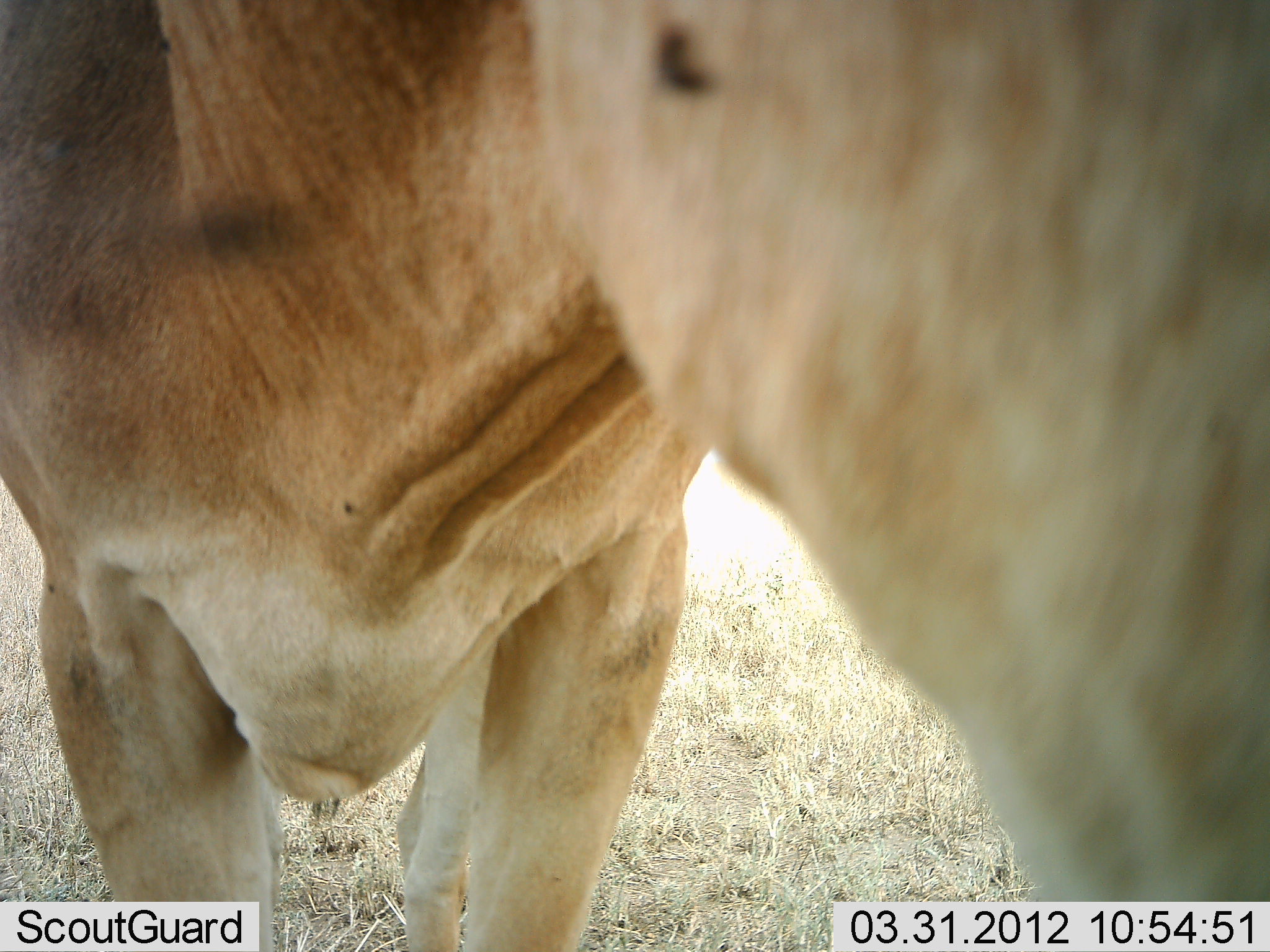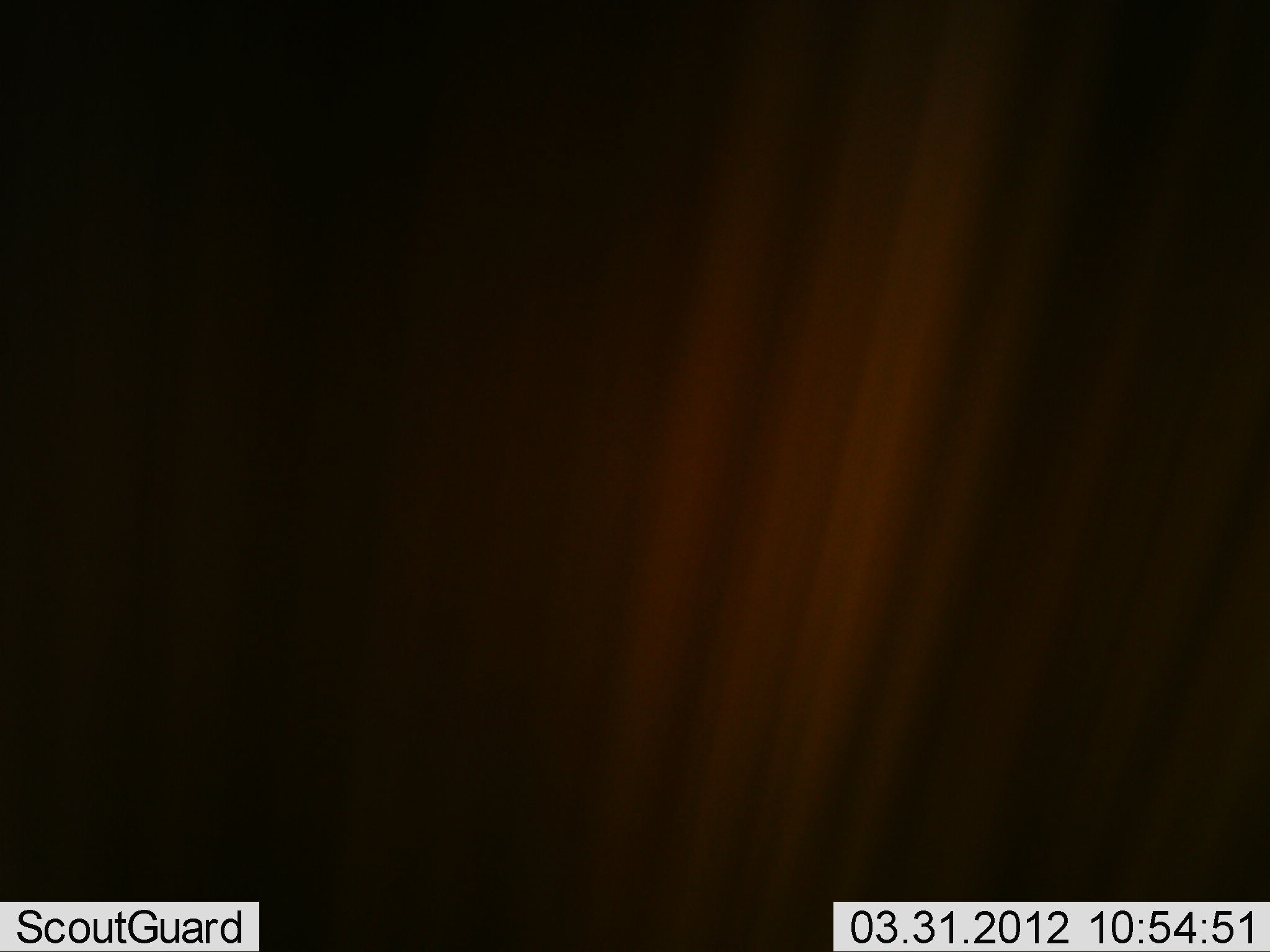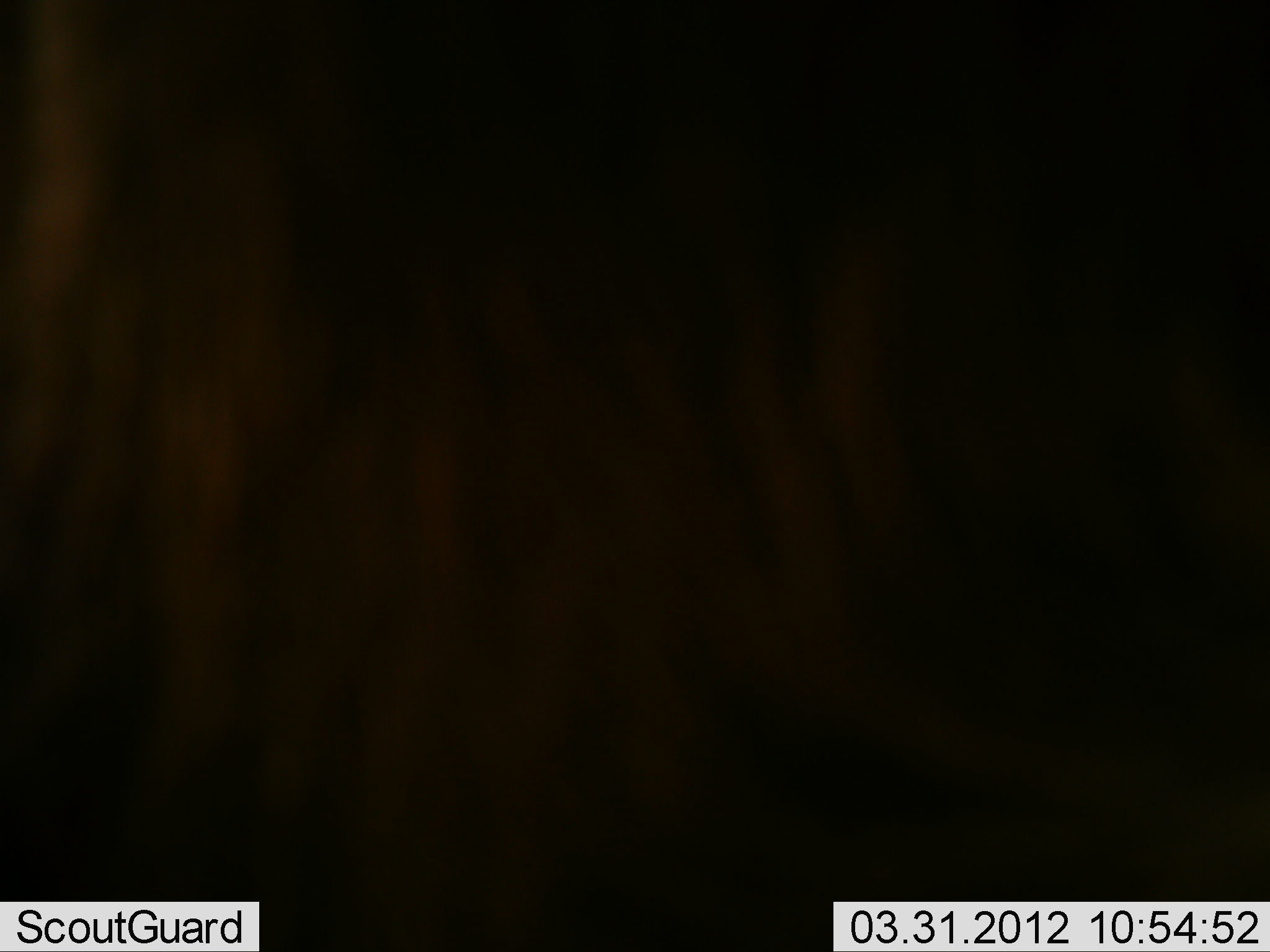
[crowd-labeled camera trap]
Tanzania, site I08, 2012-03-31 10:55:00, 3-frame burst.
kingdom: Animalia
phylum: Chordata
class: Mammalia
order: Artiodactyla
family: Bovidae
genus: Alcelaphus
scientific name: Alcelaphus buselaphus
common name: hartebeest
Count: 1.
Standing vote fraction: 100%.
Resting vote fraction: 0%.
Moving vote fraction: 0%.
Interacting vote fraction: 0%.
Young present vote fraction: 0%.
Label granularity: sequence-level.